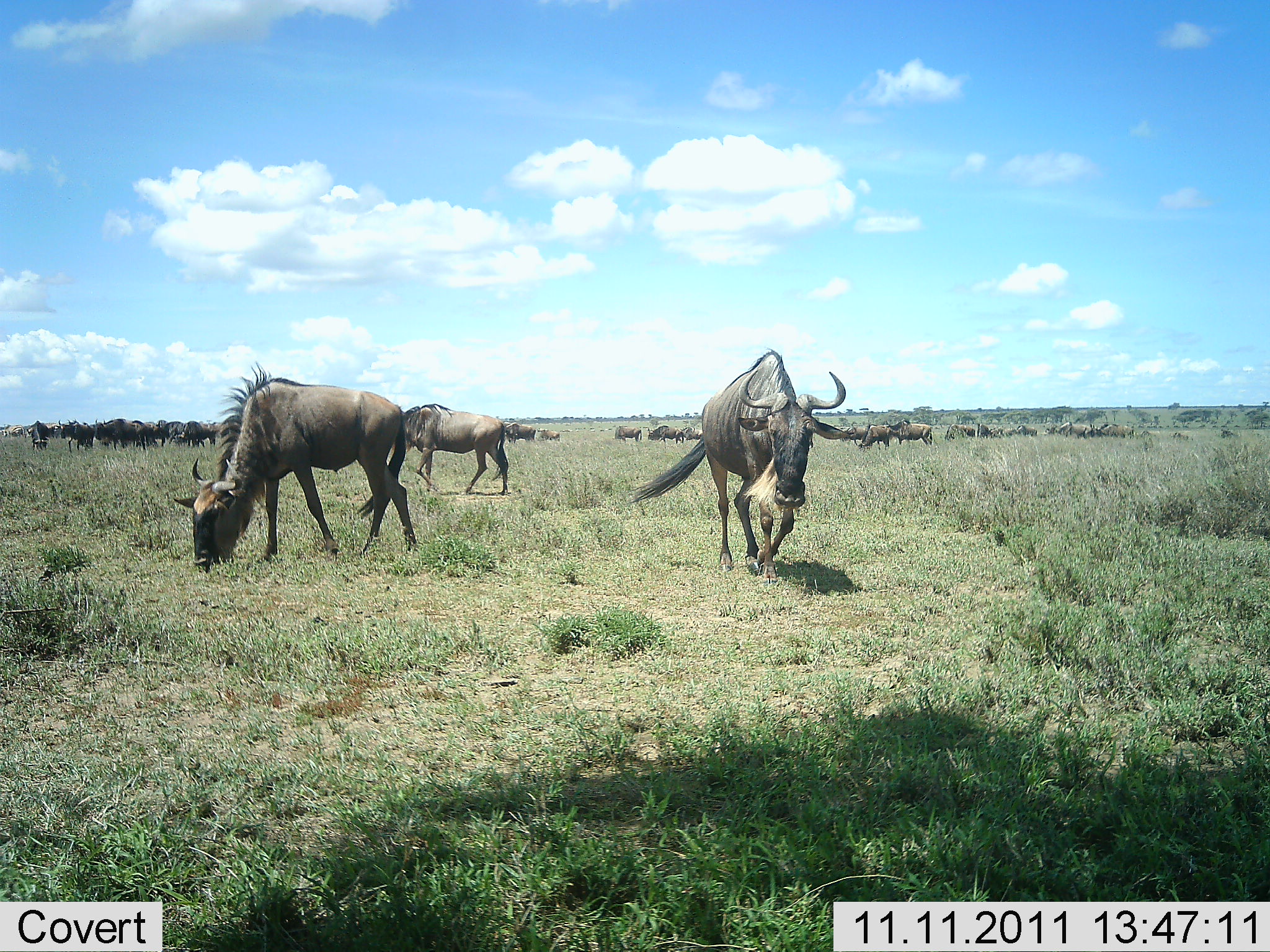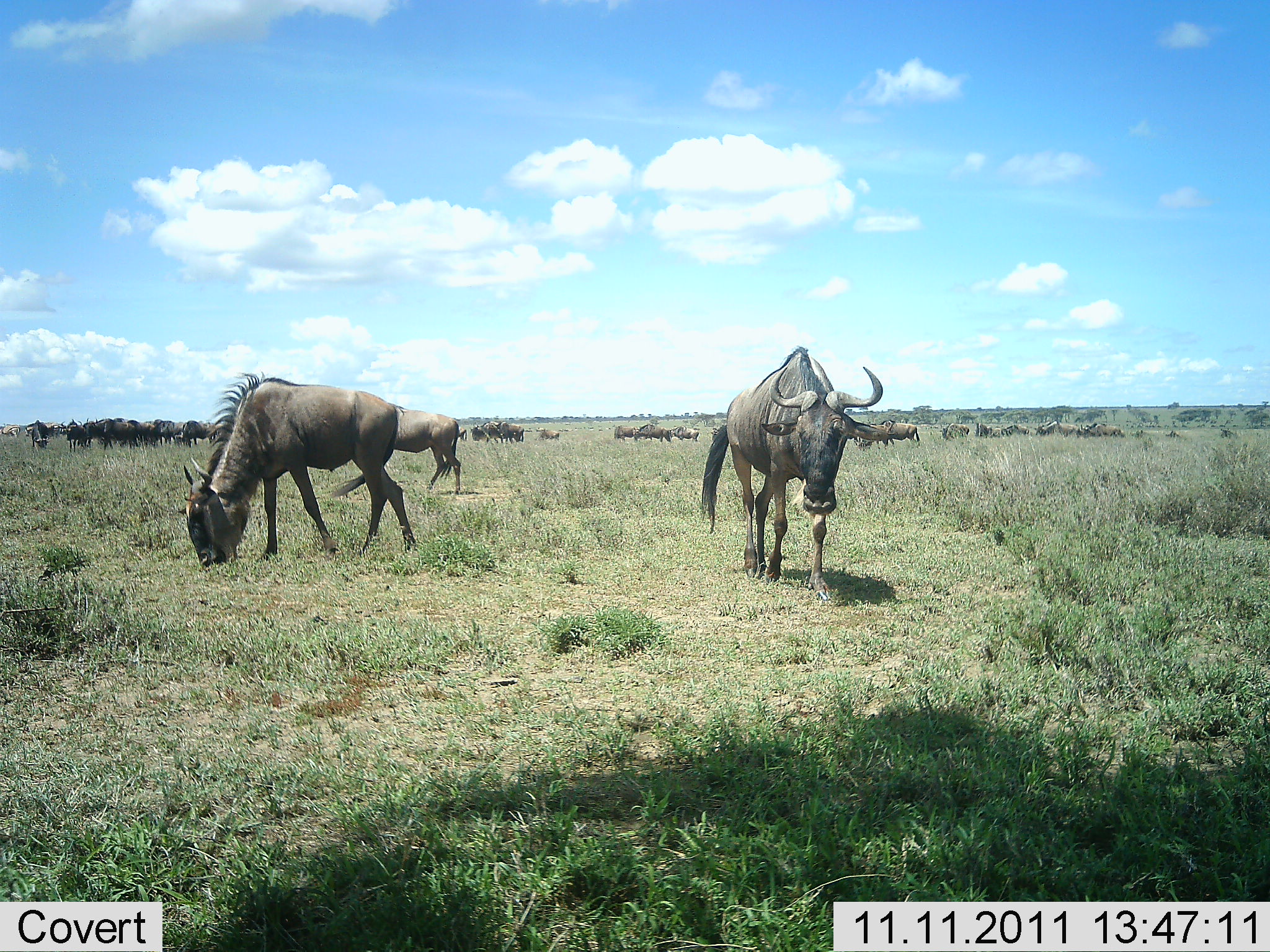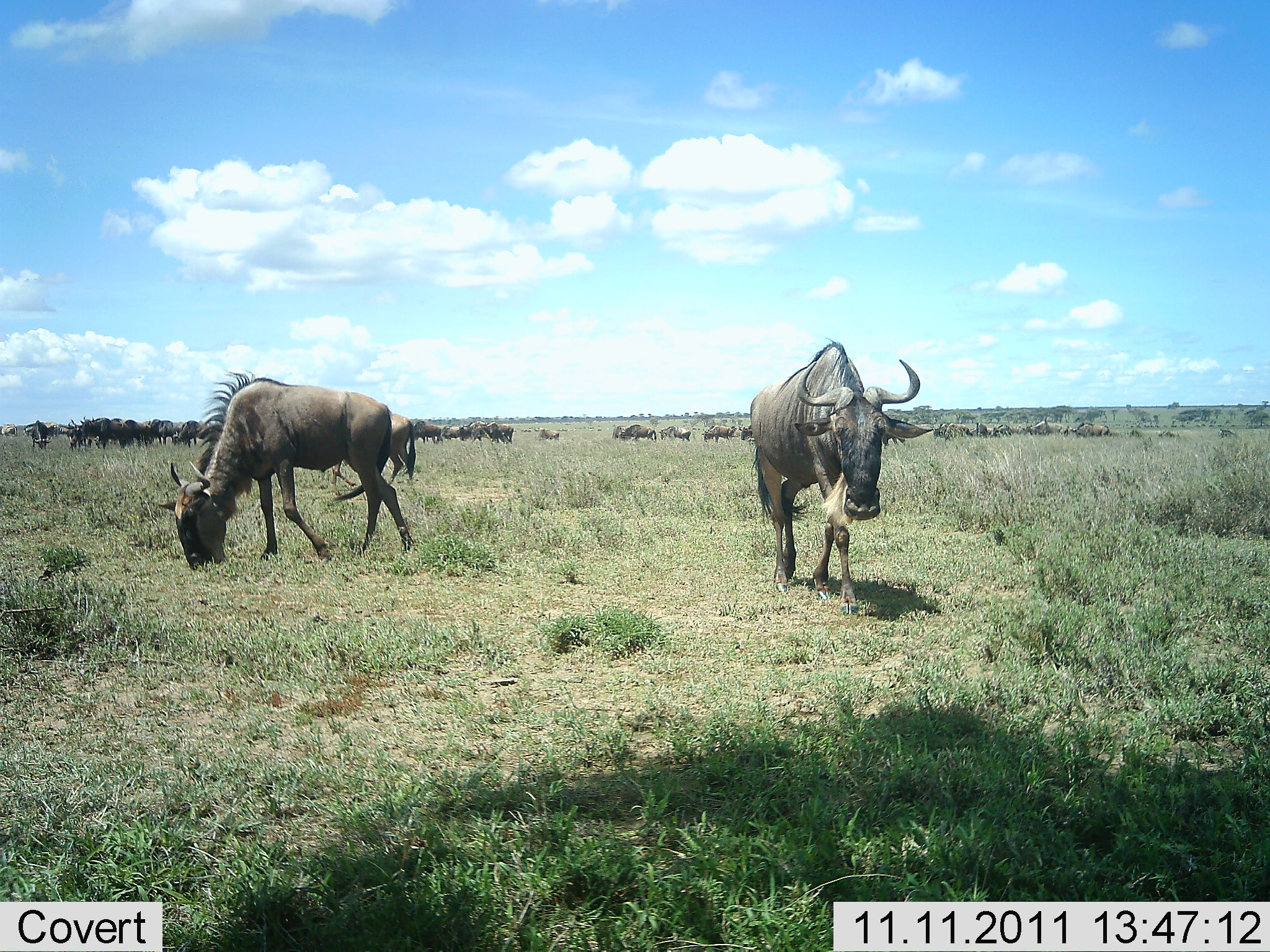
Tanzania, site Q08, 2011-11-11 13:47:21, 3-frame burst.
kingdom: Animalia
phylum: Chordata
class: Mammalia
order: Artiodactyla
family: Bovidae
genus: Connochaetes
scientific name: Connochaetes taurinus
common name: blue wildebeest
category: wildebeest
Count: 11-50.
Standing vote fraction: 29%.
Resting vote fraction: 0%.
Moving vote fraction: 79%.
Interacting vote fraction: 0%.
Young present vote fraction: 0%.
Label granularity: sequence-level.